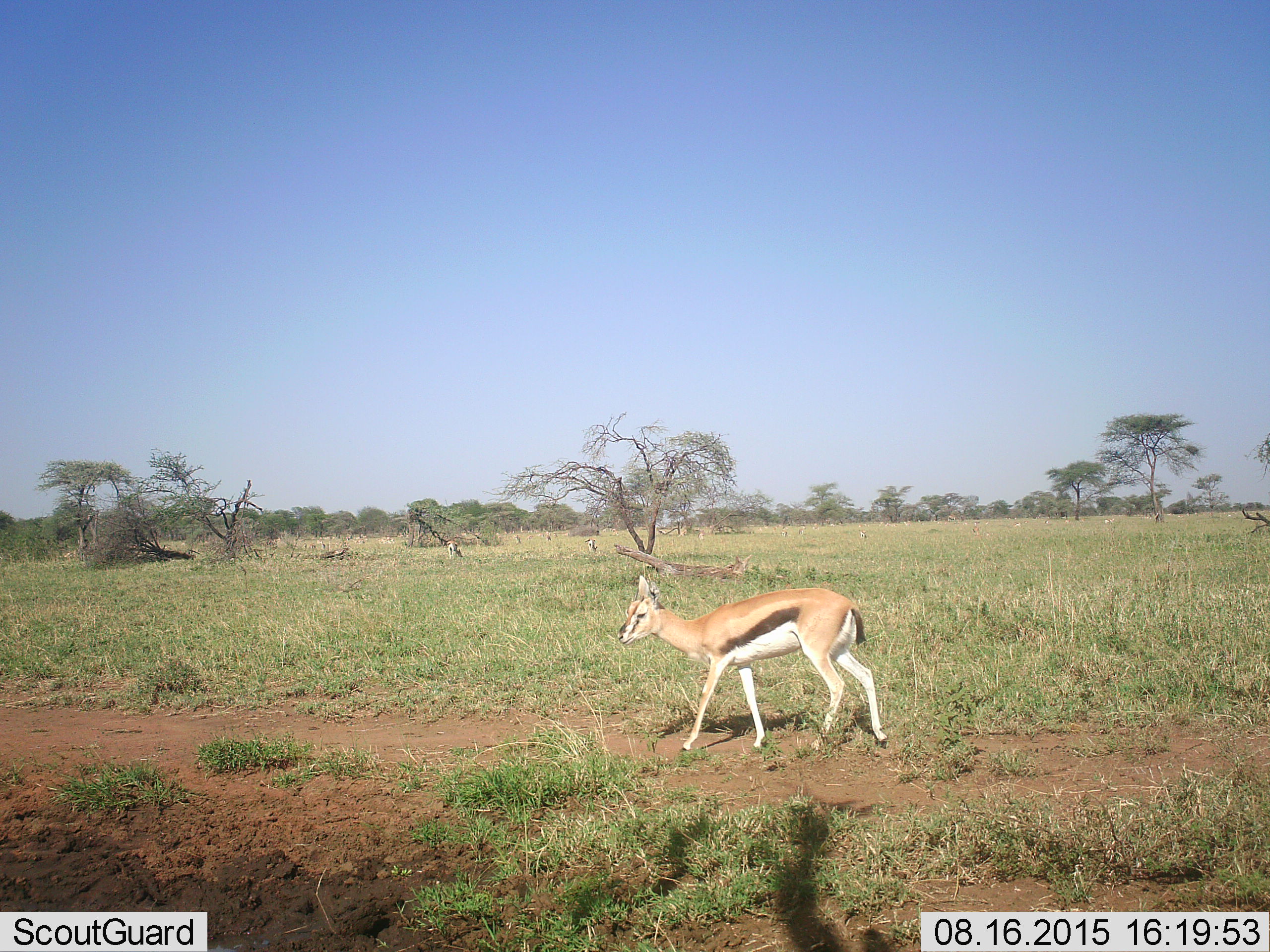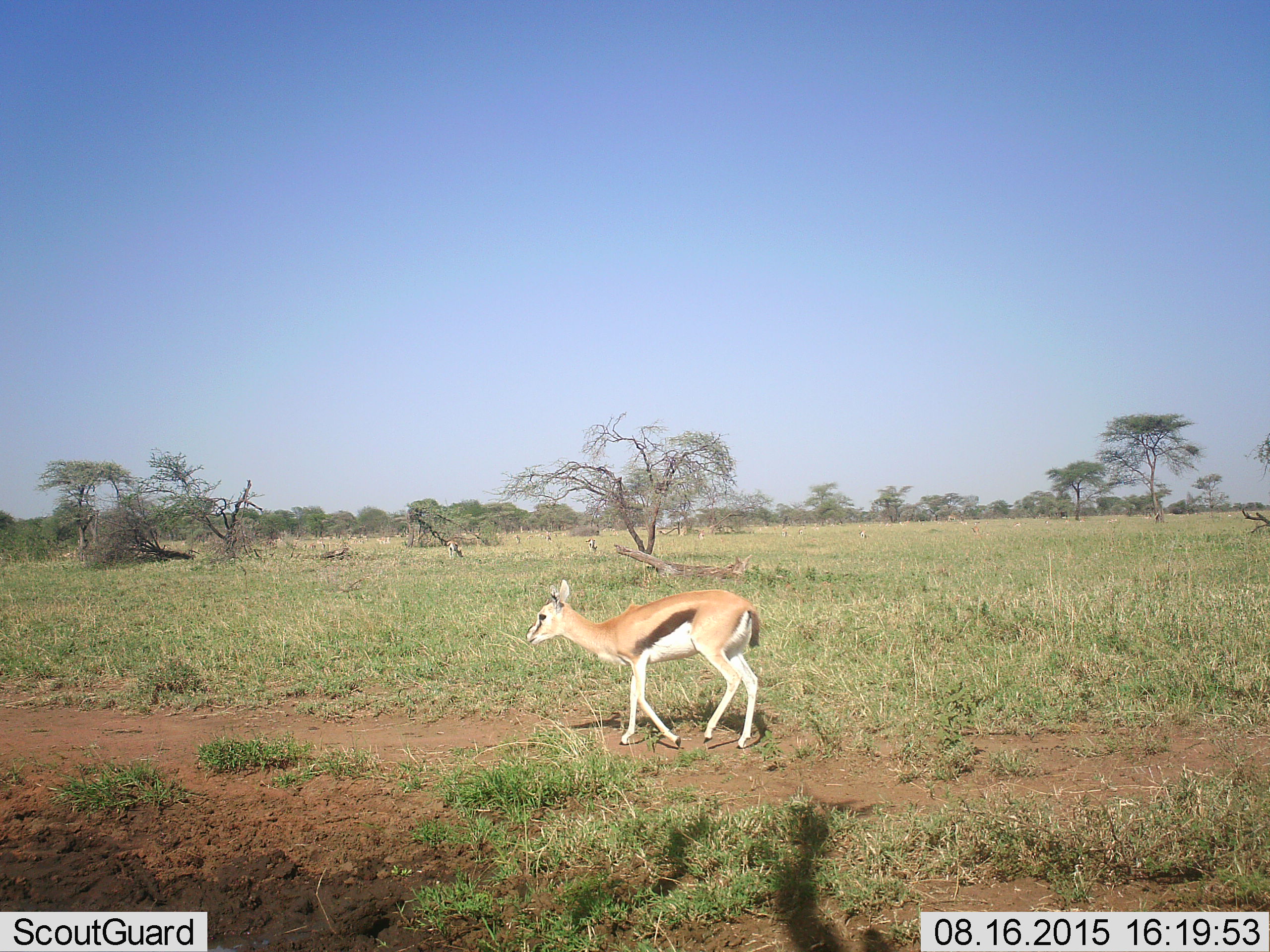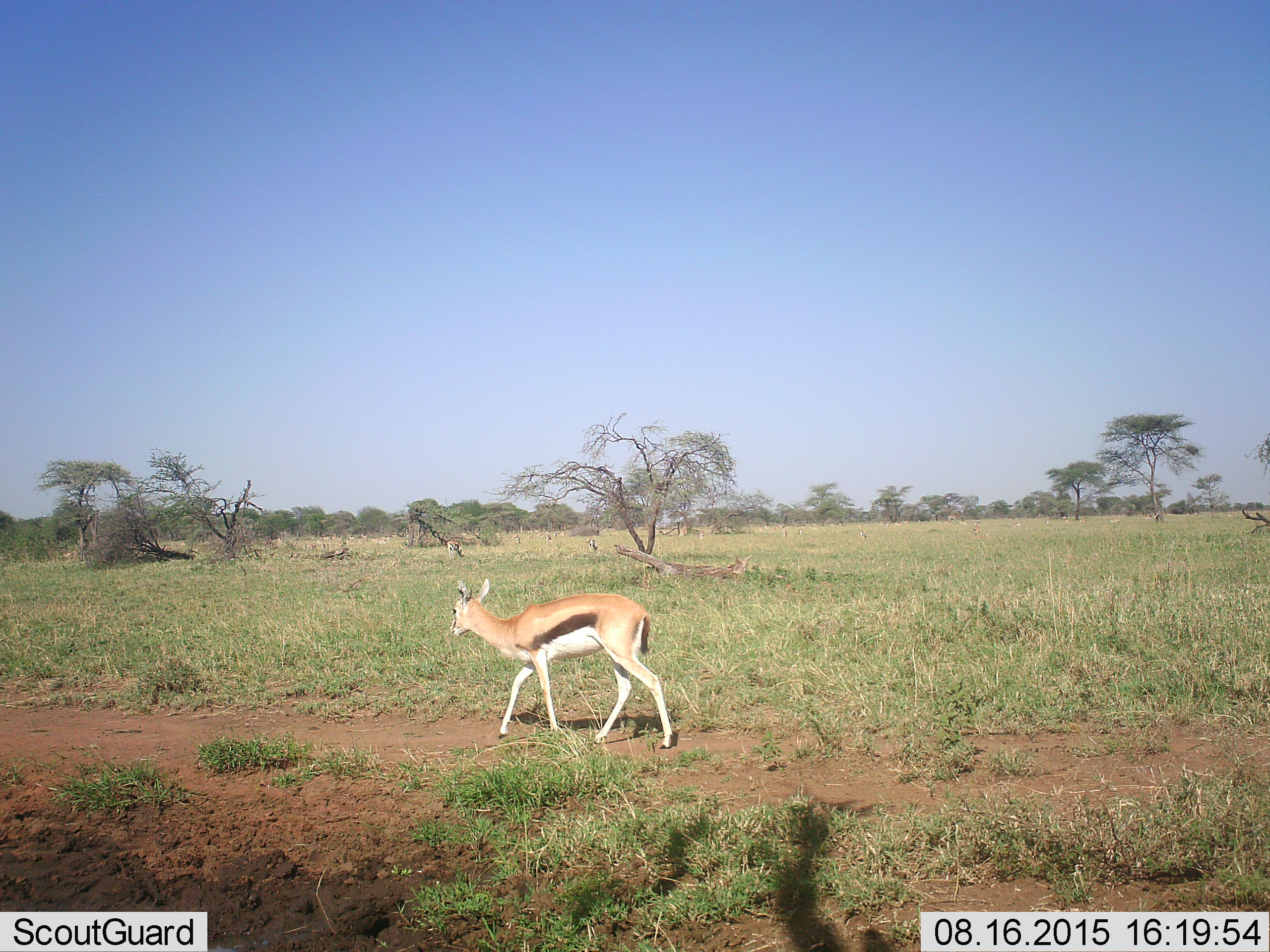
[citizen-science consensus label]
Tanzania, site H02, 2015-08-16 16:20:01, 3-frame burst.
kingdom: Animalia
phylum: Chordata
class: Mammalia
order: Artiodactyla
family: Bovidae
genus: Eudorcas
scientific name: Eudorcas thomsonii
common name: thomson's gazelle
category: gazellethomsons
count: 1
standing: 10%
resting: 0%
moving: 100%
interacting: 0%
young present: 10%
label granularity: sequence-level